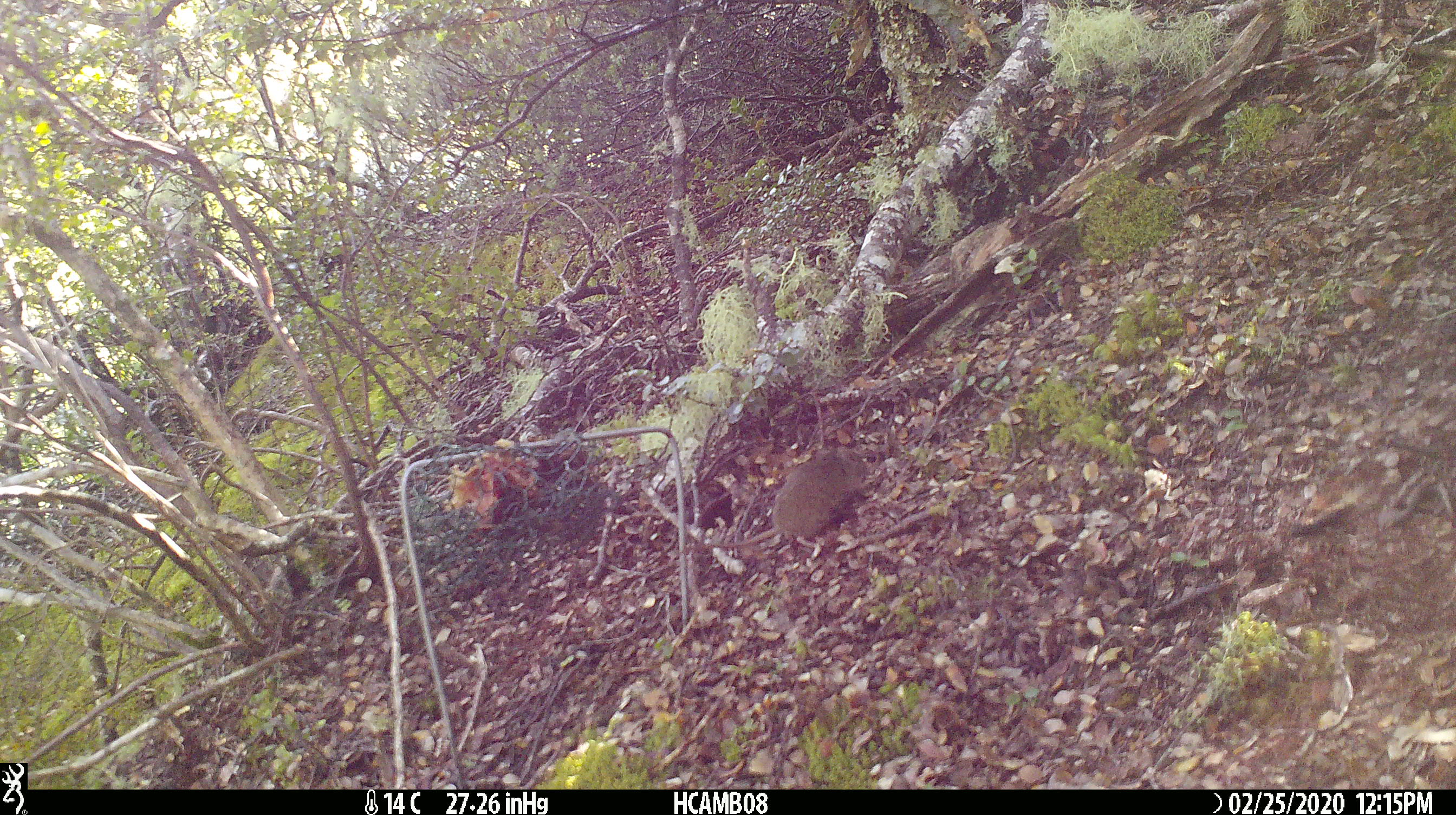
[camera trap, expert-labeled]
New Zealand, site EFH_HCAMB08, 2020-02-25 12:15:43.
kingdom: Animalia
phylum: Chordata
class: Mammalia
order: Rodentia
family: Muridae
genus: Mus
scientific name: Mus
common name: mouse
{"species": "mouse (Mus)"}